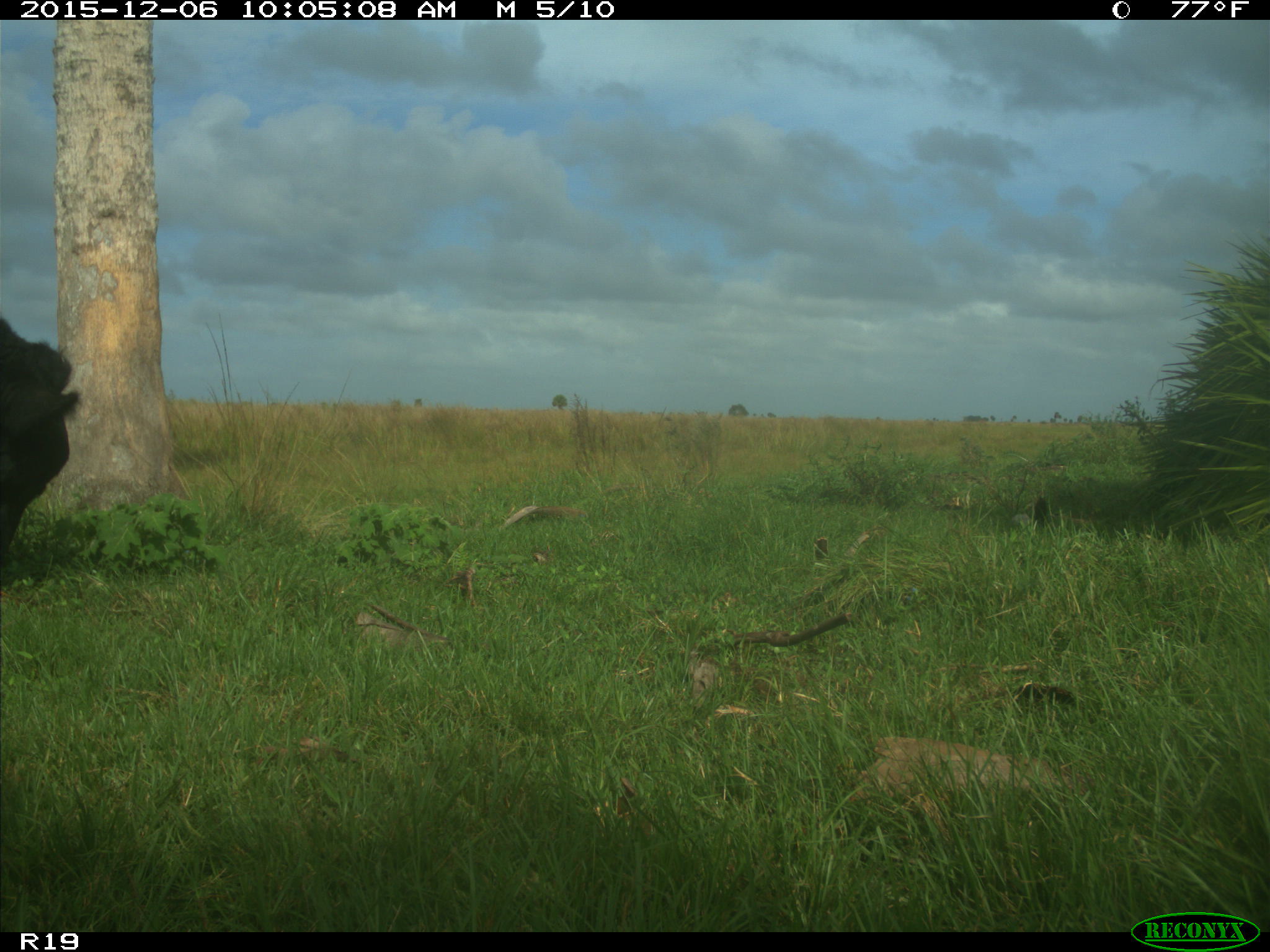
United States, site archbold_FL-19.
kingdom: Animalia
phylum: Chordata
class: Mammalia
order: Artiodactyla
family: Bovidae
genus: Bos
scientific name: Bos taurus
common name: domestic cow